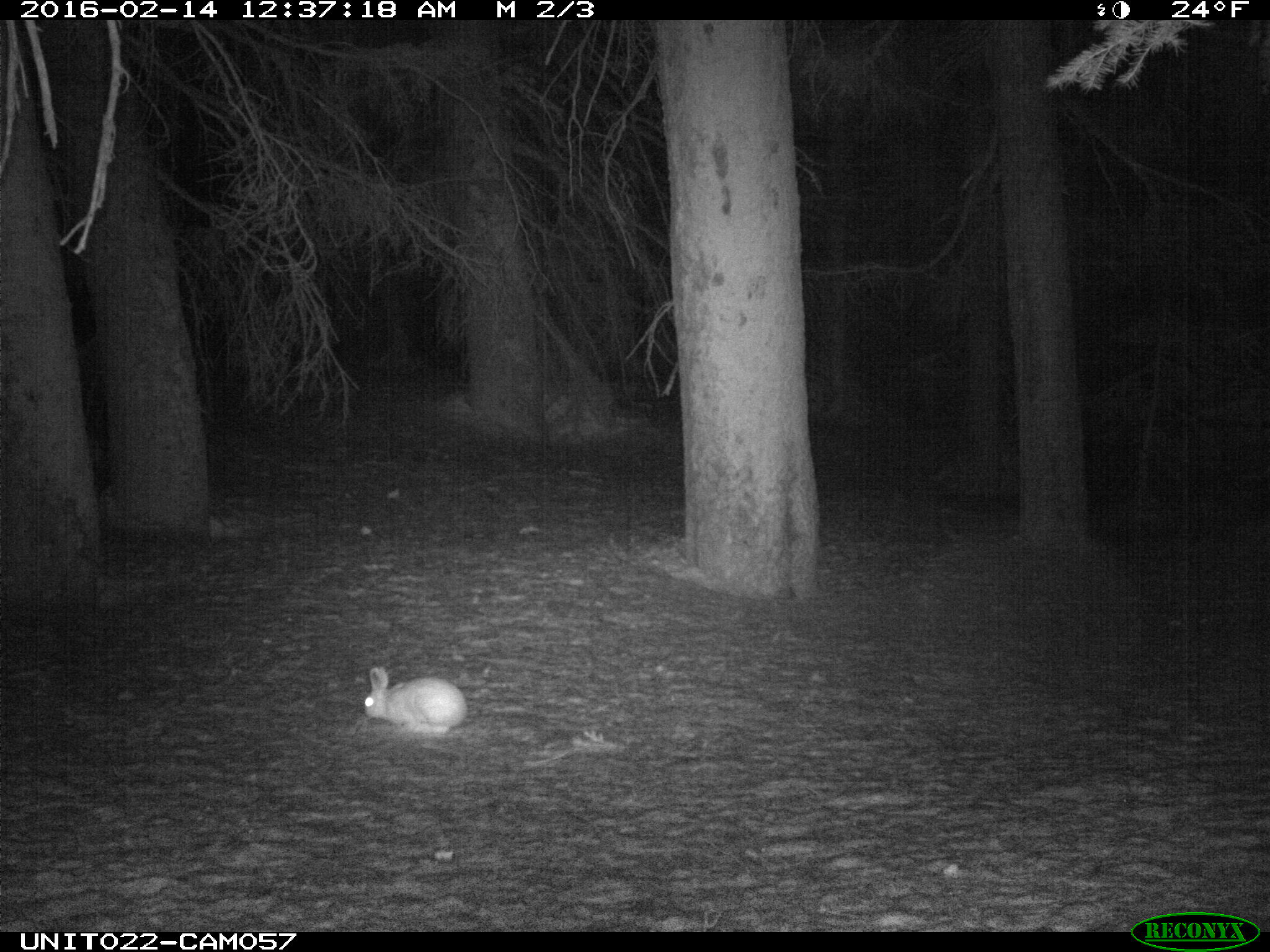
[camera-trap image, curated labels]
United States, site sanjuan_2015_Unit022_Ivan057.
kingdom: Animalia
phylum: Chordata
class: Mammalia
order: Lagomorpha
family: Leporidae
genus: Lepus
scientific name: Lepus americanus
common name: snowshoe hare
Lepus americanus (snowshoe hare).